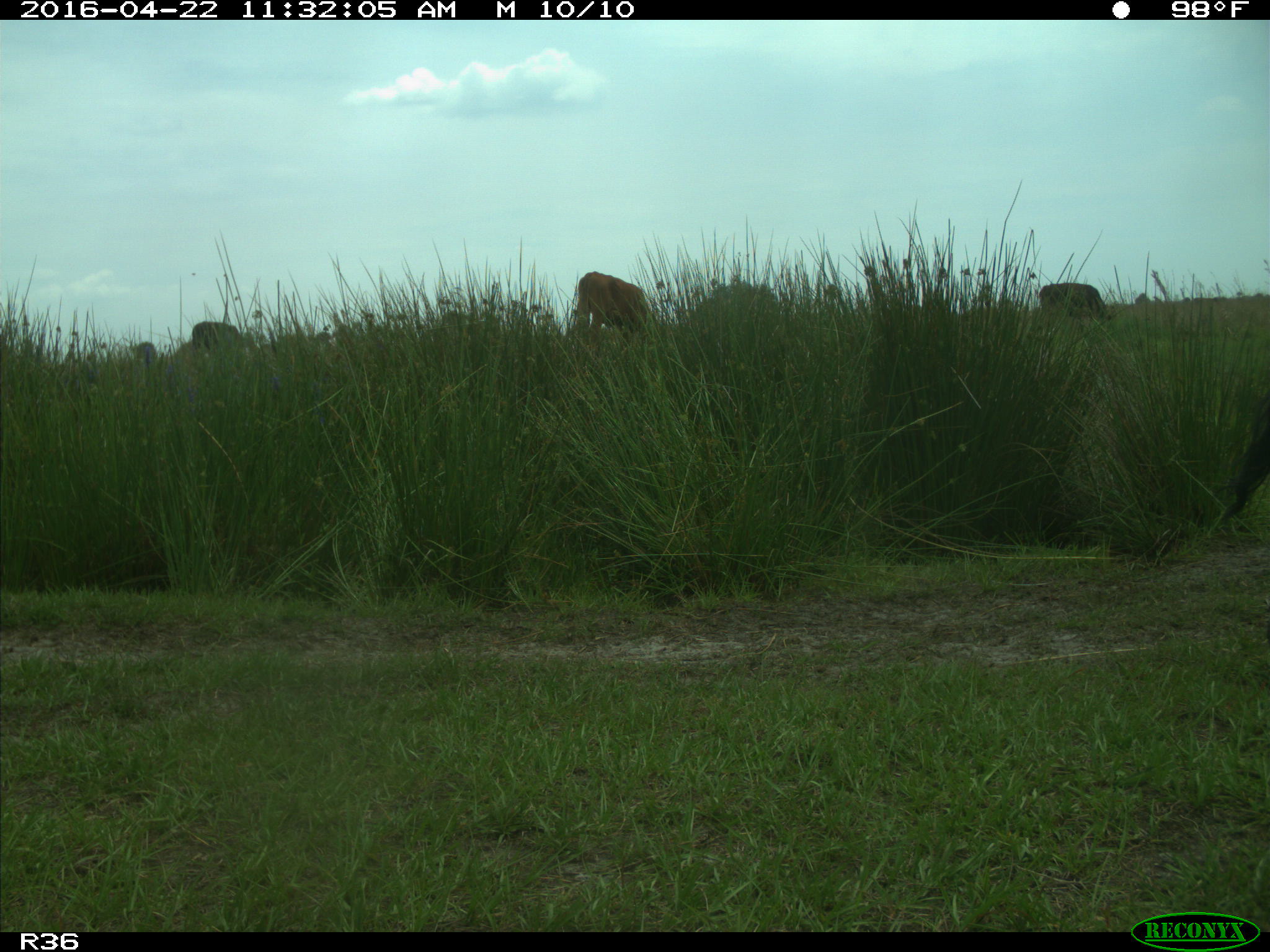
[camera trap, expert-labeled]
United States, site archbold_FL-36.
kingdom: Animalia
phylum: Chordata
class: Mammalia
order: Artiodactyla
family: Bovidae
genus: Bos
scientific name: Bos taurus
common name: domestic cow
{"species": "Bos taurus (domestic cow)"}